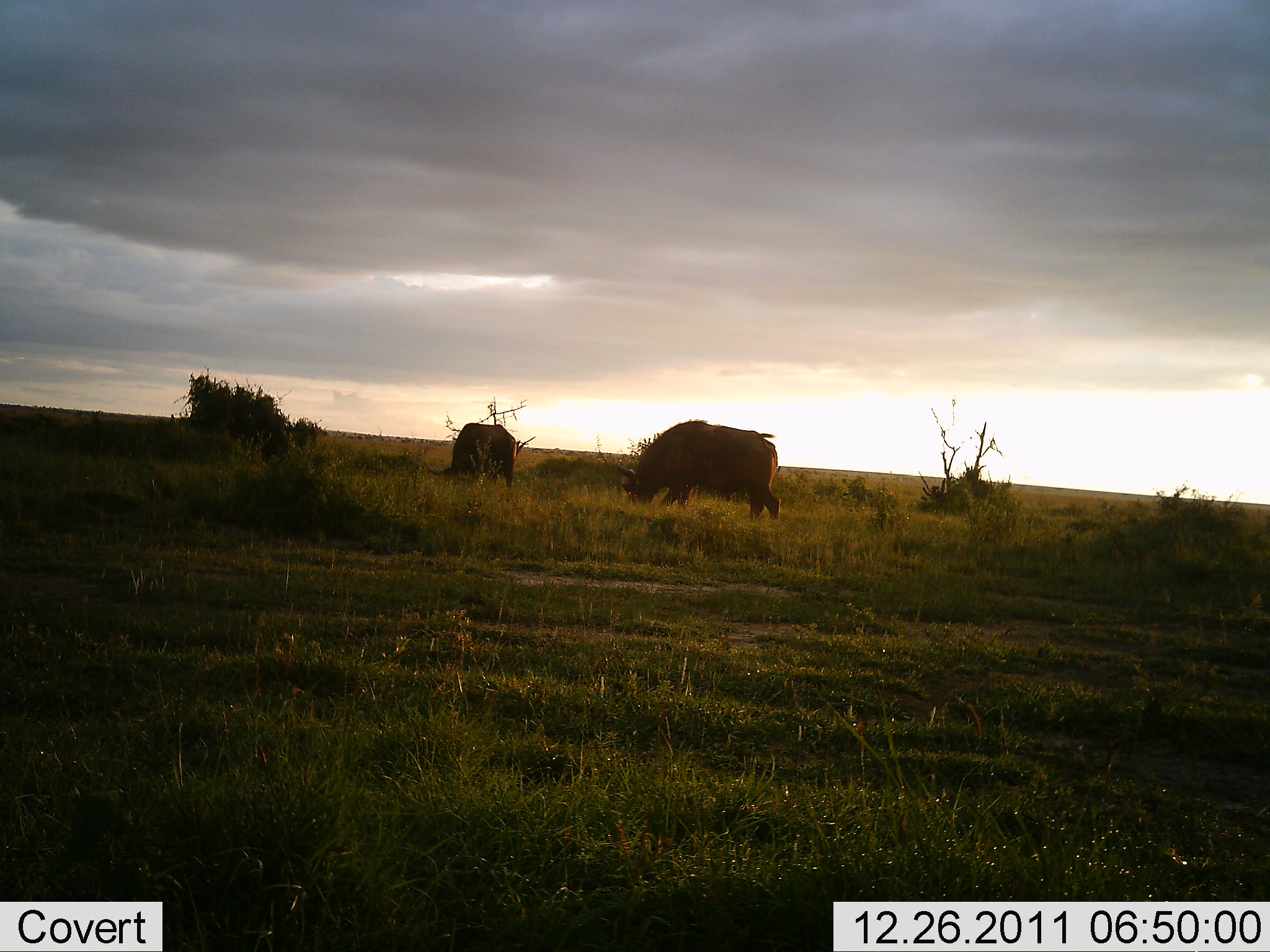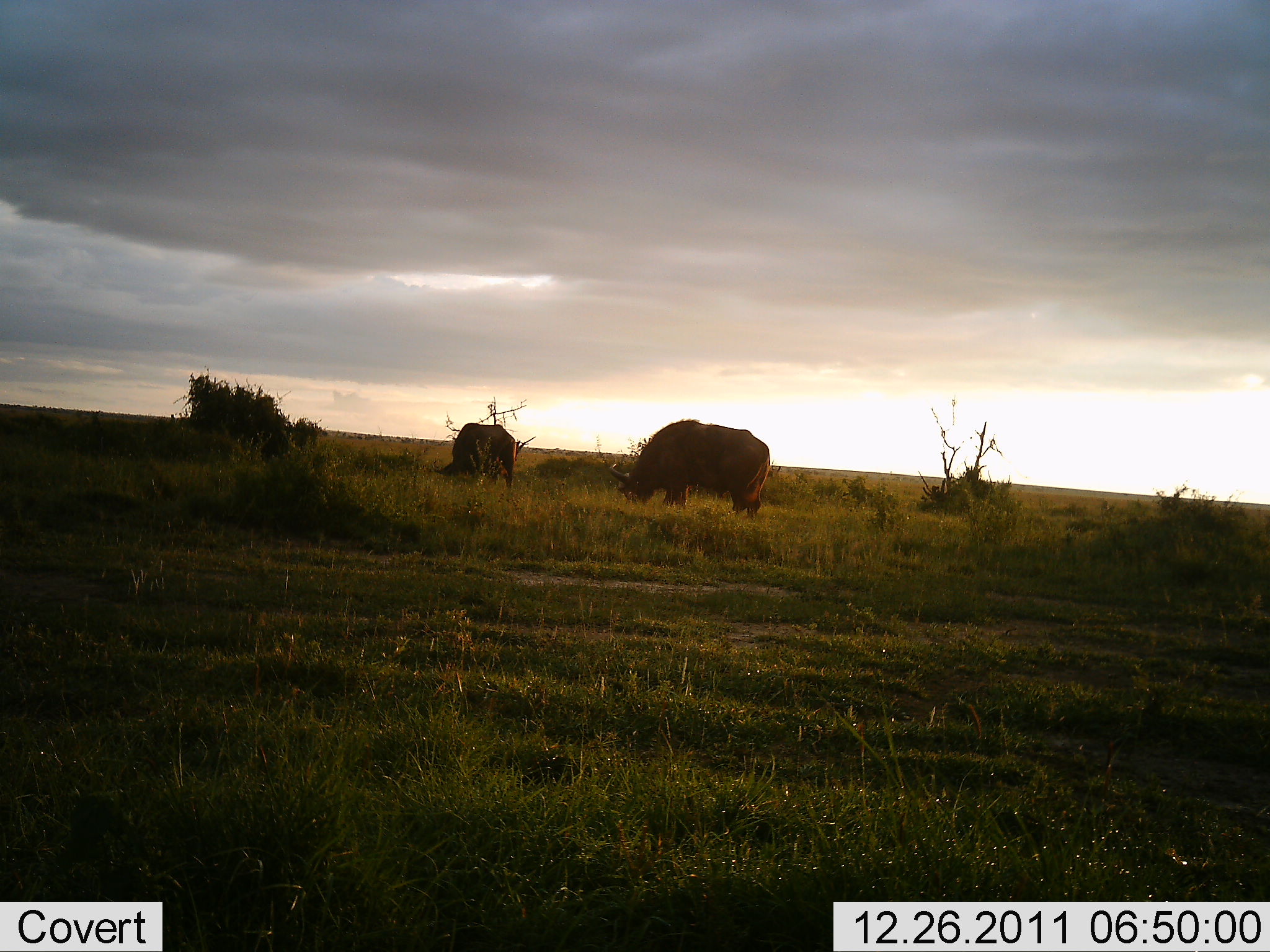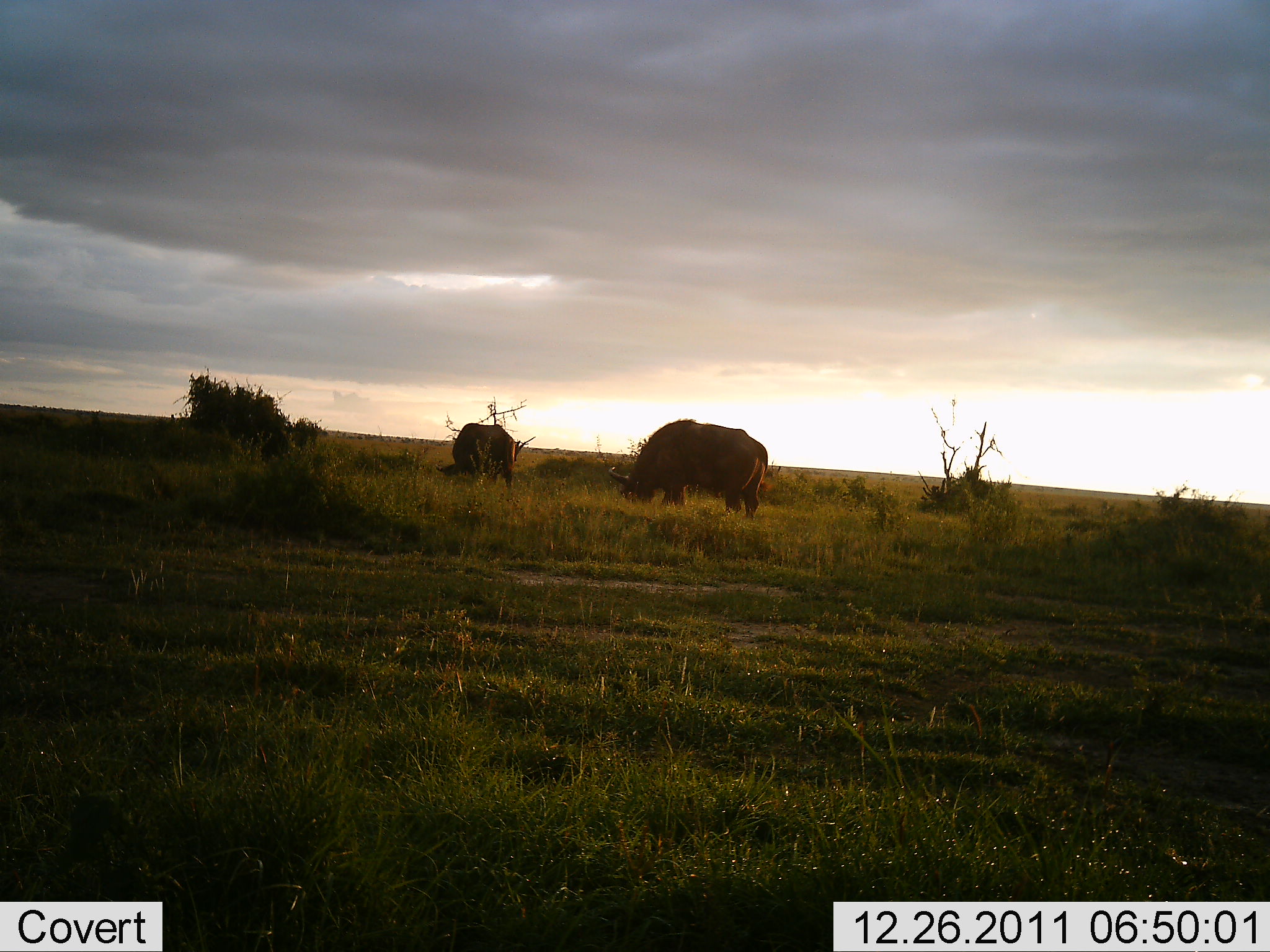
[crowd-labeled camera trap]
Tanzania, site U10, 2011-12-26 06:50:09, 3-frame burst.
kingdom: Animalia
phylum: Chordata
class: Mammalia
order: Artiodactyla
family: Bovidae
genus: Syncerus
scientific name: Syncerus caffer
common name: cape buffalo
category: buffalo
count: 2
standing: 18%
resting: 0%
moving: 9%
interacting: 0%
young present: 0%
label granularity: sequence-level